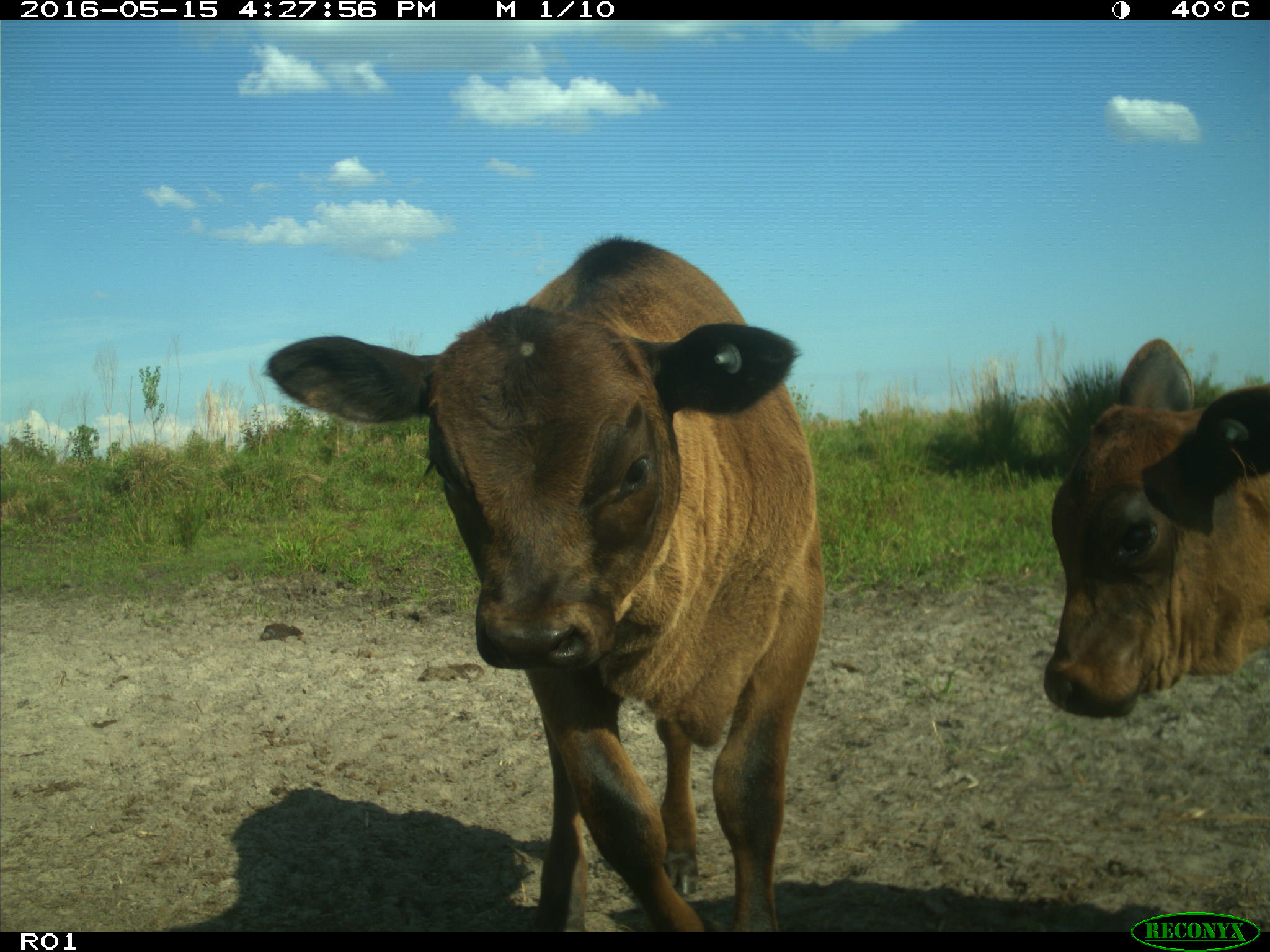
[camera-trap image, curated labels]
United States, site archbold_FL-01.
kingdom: Animalia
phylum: Chordata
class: Mammalia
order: Artiodactyla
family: Bovidae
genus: Bos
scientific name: Bos taurus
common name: domestic cow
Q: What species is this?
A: Bos taurus (domestic cow).